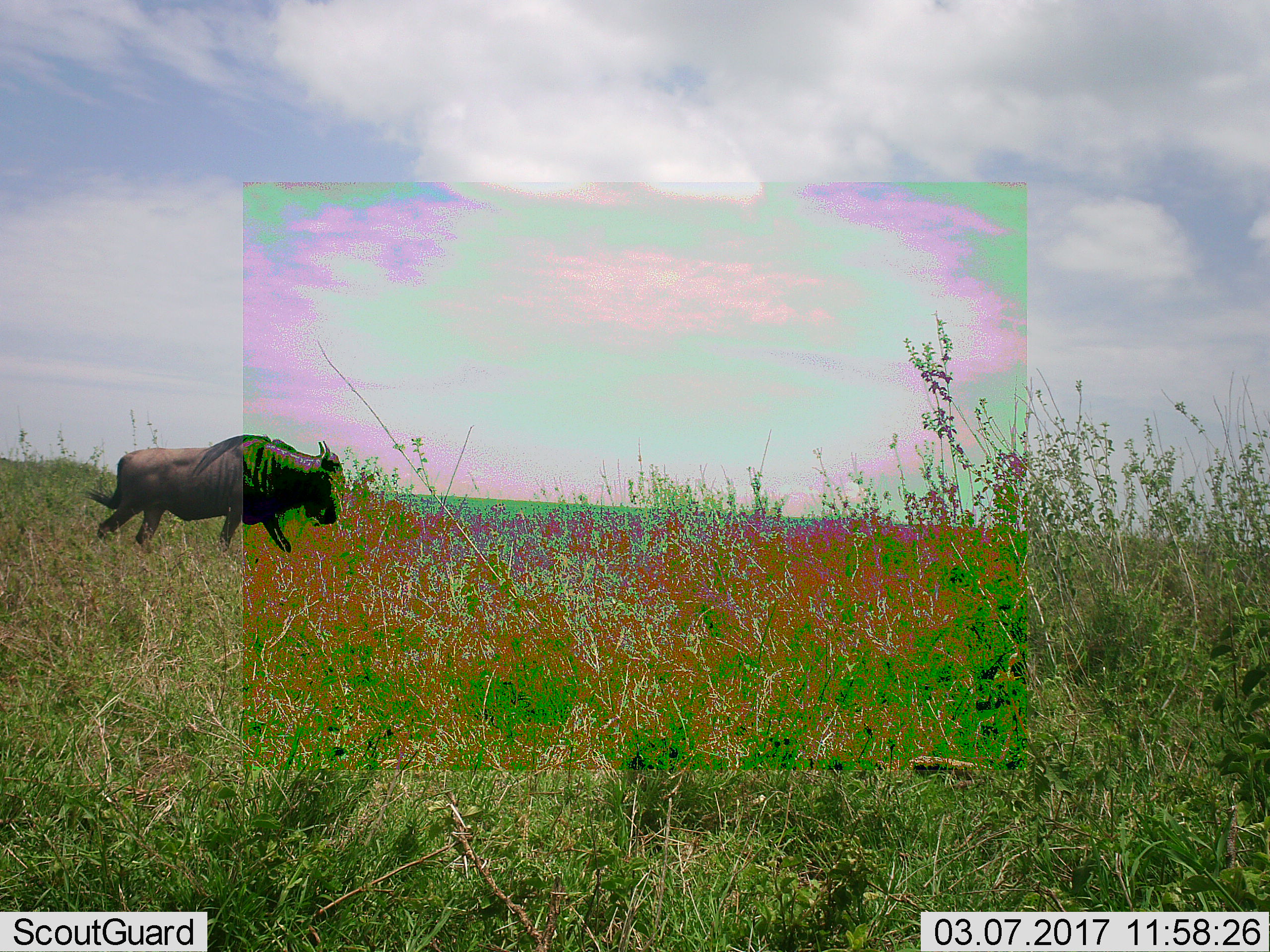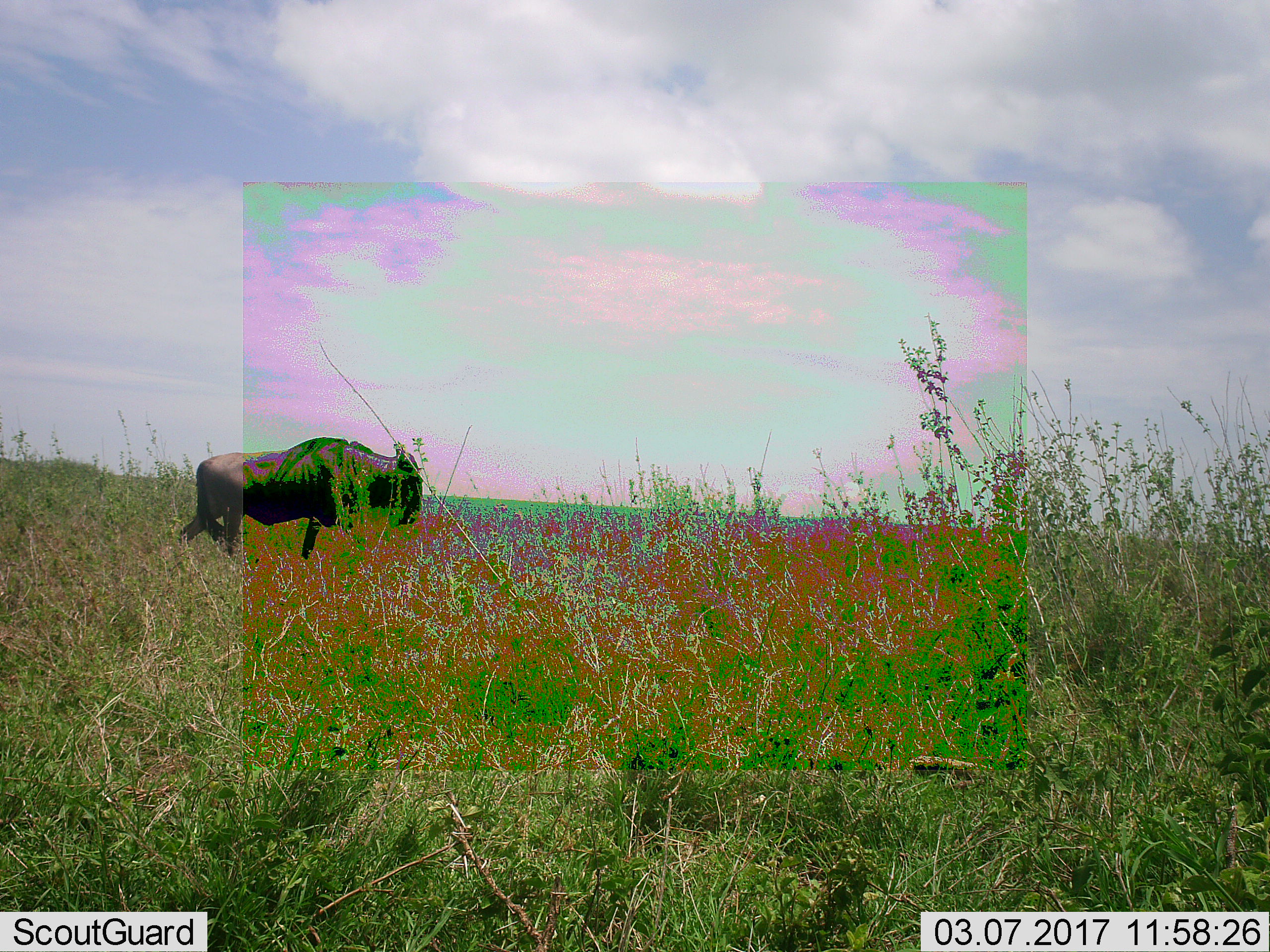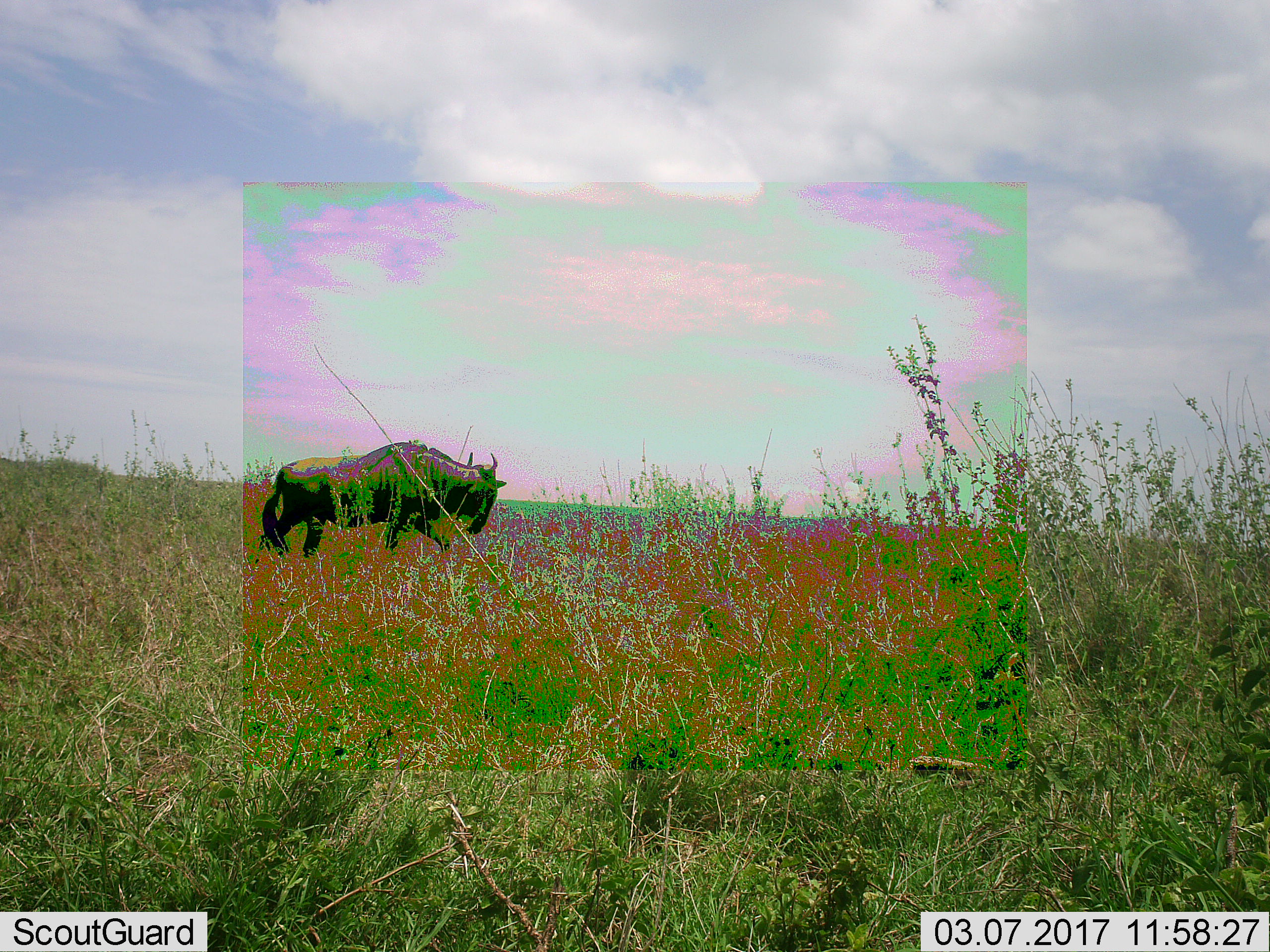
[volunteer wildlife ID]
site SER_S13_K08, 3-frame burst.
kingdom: Animalia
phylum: Chordata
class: Mammalia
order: Artiodactyla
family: Bovidae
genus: Connochaetes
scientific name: Connochaetes taurinus taurinus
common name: blue wildebeest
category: wildebeestblue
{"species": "wildebeestblue (blue wildebeest) (Connochaetes taurinus taurinus)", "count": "1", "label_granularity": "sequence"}